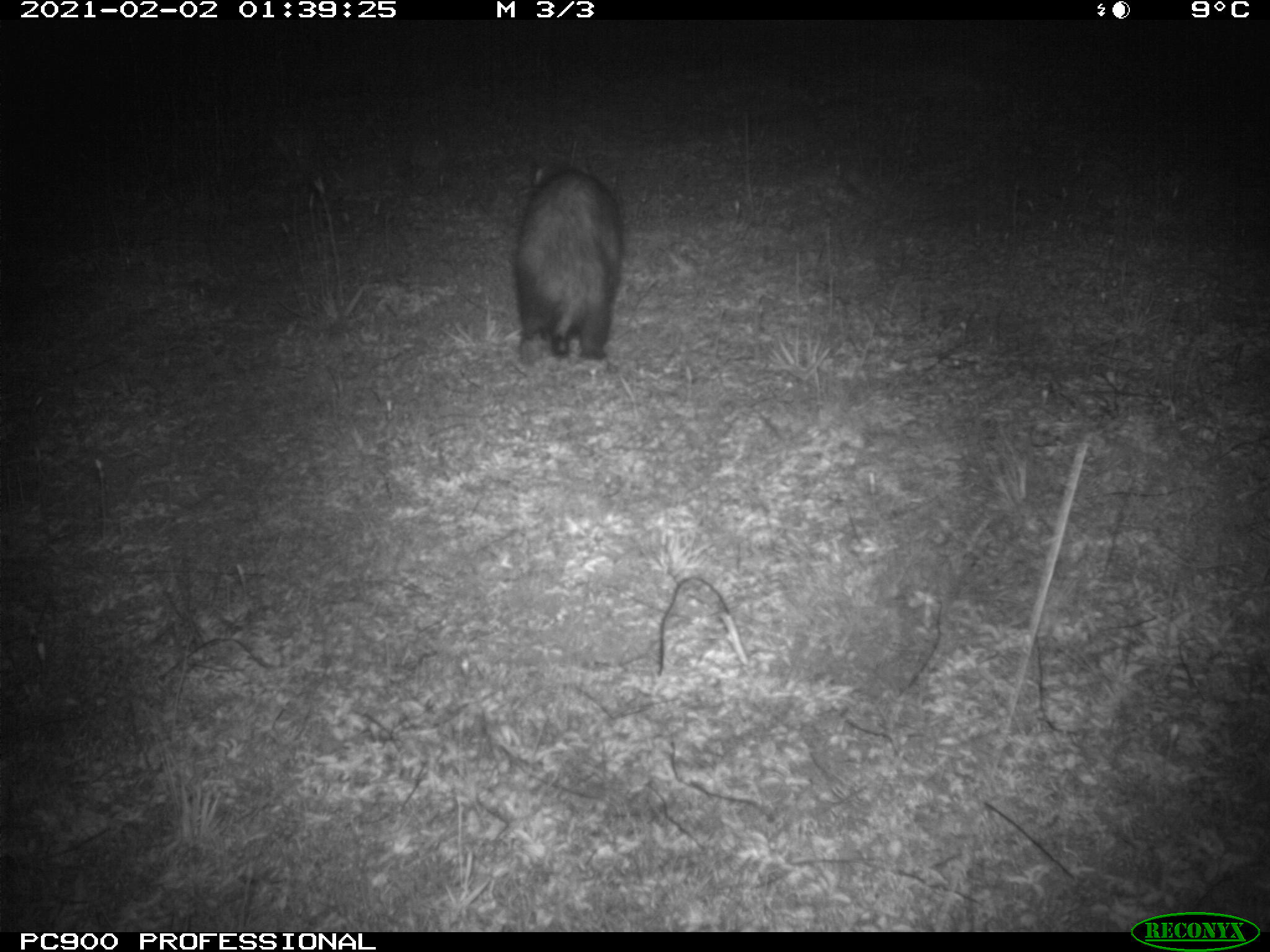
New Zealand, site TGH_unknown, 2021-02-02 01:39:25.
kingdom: Animalia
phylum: Chordata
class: Mammalia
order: Carnivora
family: Mustelidae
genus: Mustela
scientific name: Mustela furo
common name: ferret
Ferret (Mustela furo).